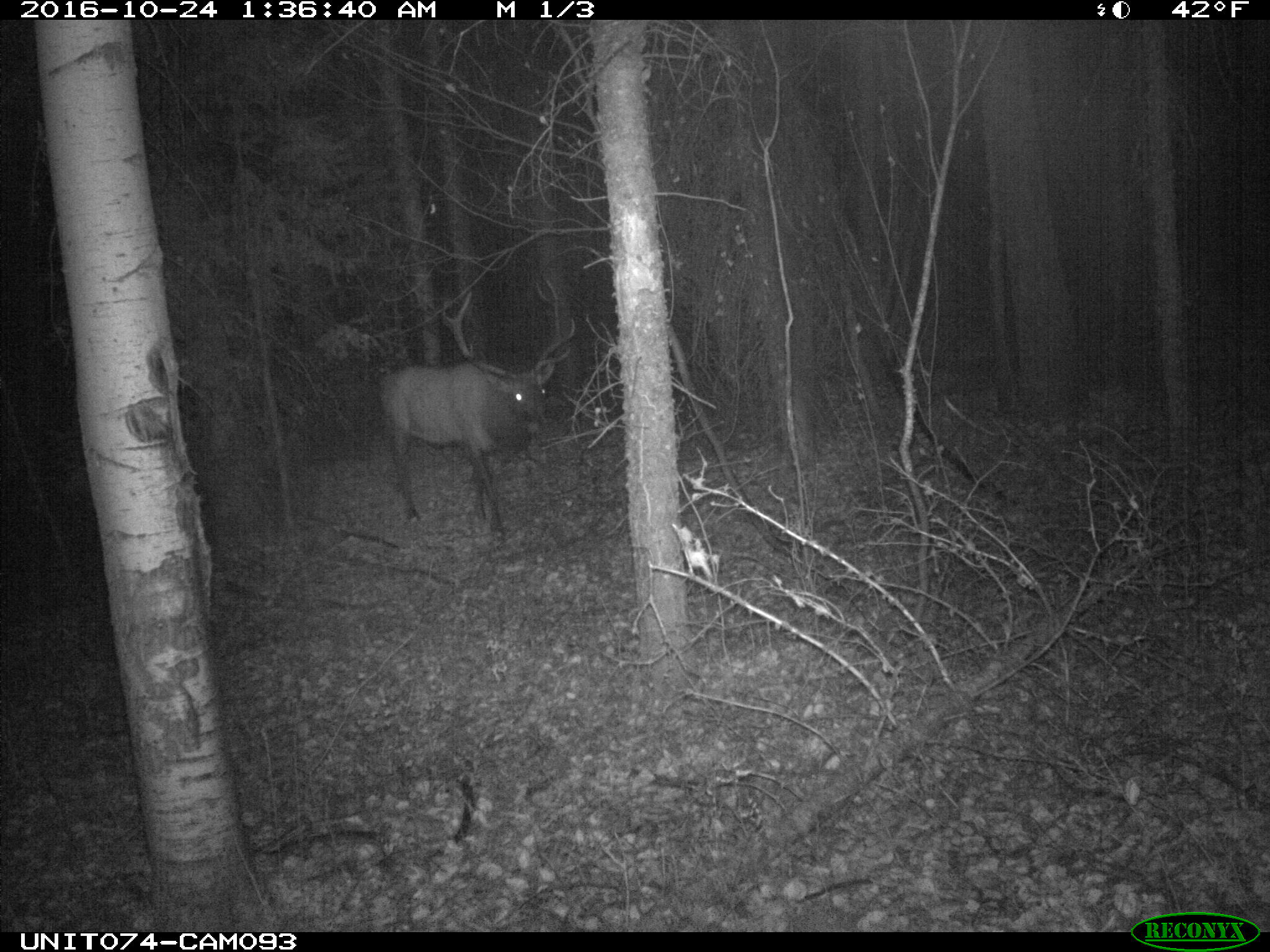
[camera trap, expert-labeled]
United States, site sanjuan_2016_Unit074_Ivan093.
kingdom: Animalia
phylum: Chordata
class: Mammalia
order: Artiodactyla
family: Cervidae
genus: Cervus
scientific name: Cervus elaphus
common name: red deer